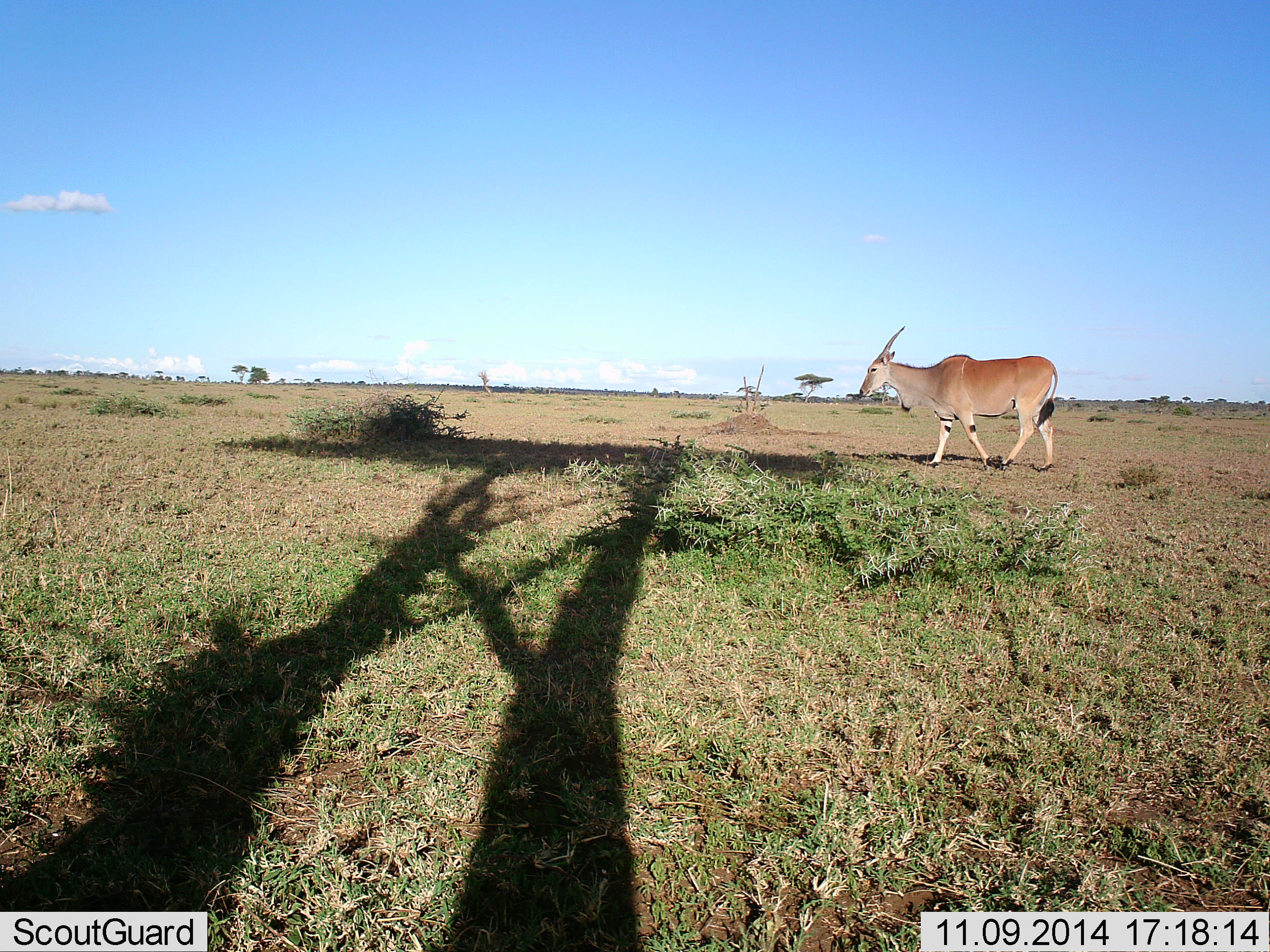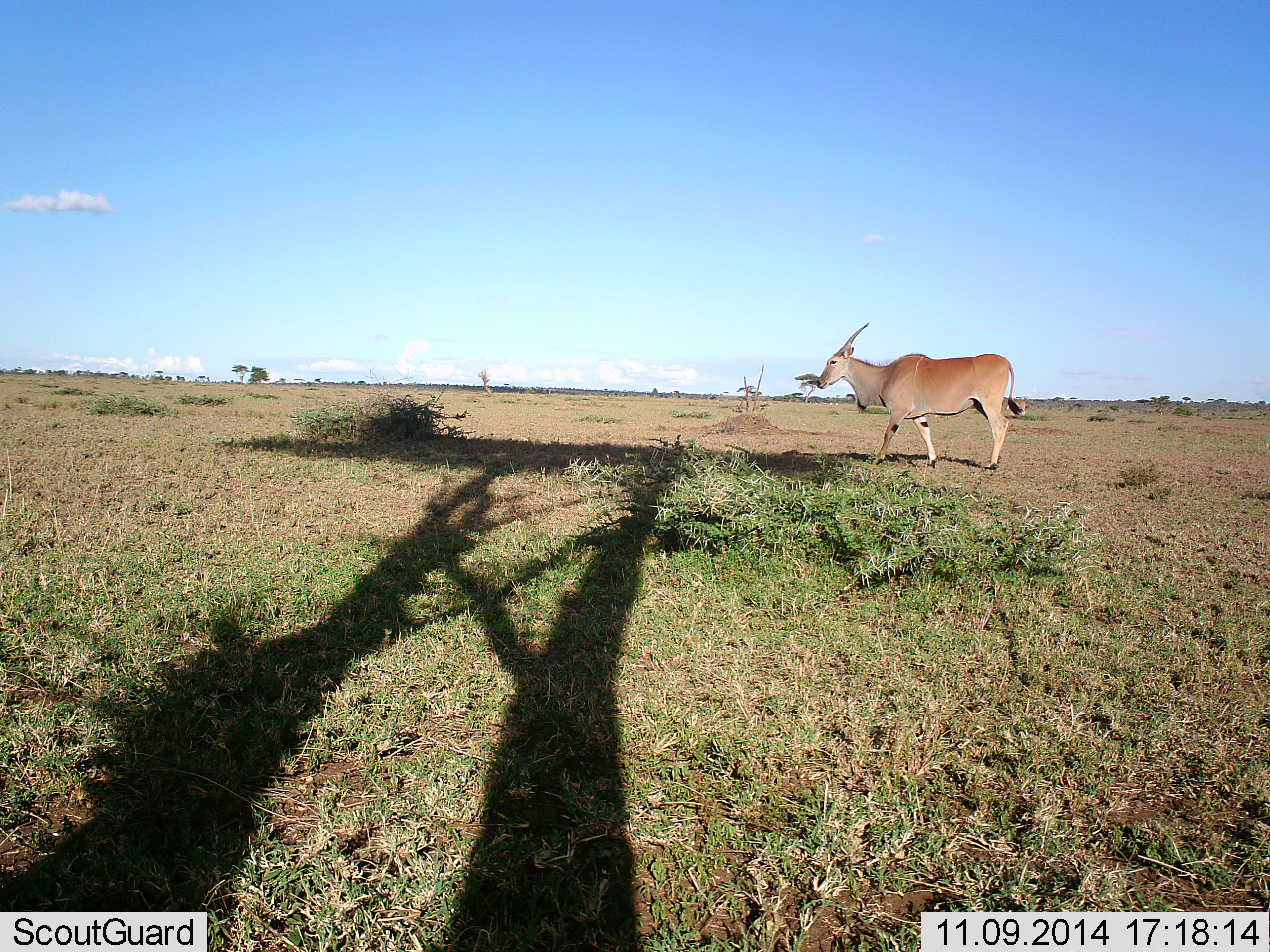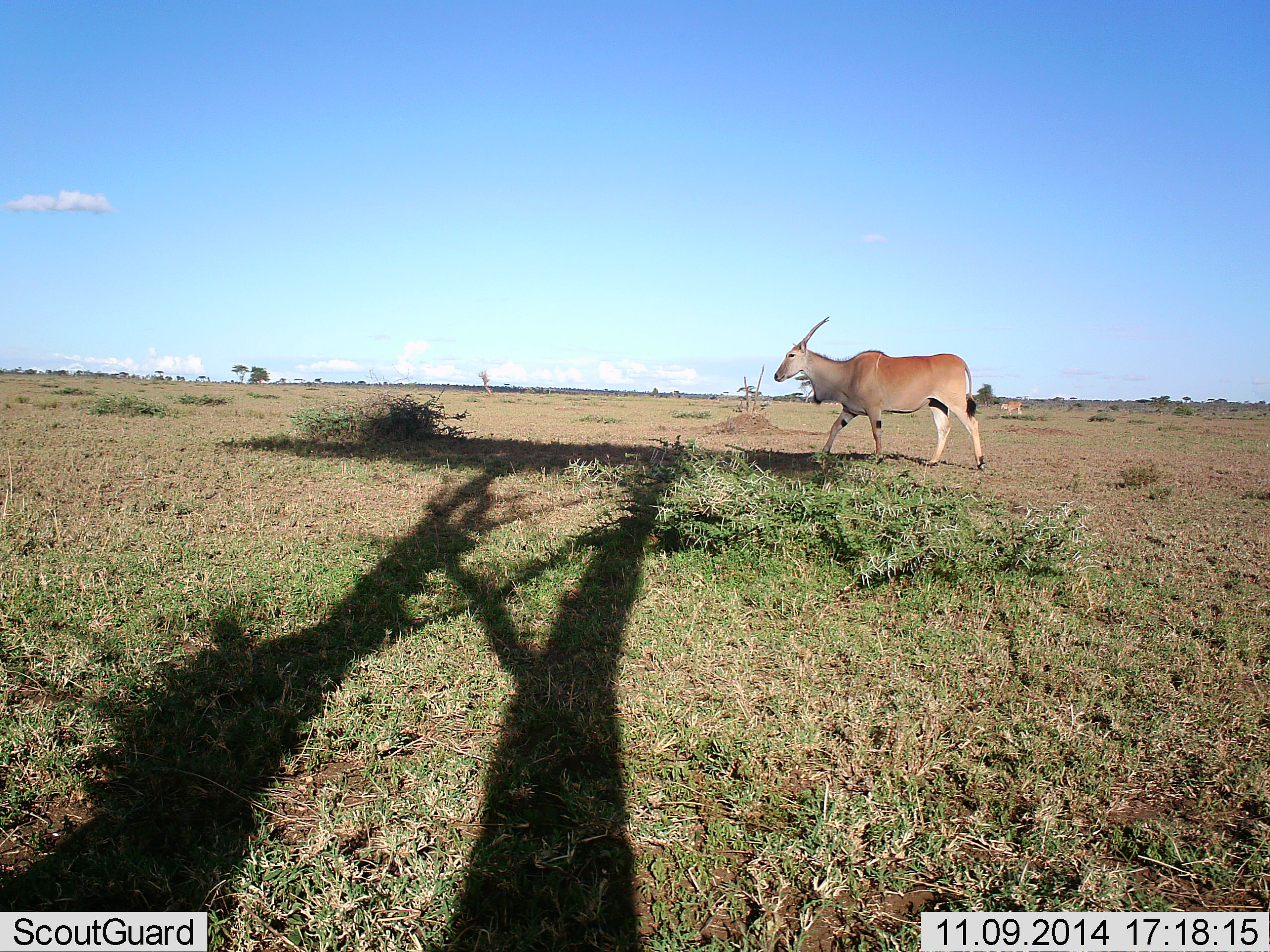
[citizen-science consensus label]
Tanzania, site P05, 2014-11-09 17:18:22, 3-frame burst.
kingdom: Animalia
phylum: Chordata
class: Mammalia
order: Artiodactyla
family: Bovidae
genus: Tragelaphus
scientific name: Tragelaphus oryx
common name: eland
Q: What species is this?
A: Eland (Tragelaphus oryx).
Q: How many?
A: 1.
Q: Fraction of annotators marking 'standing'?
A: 0%.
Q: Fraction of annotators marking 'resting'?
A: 0%.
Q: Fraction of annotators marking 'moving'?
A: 100%.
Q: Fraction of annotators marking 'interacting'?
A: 0%.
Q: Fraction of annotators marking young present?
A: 0%.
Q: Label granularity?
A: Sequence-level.